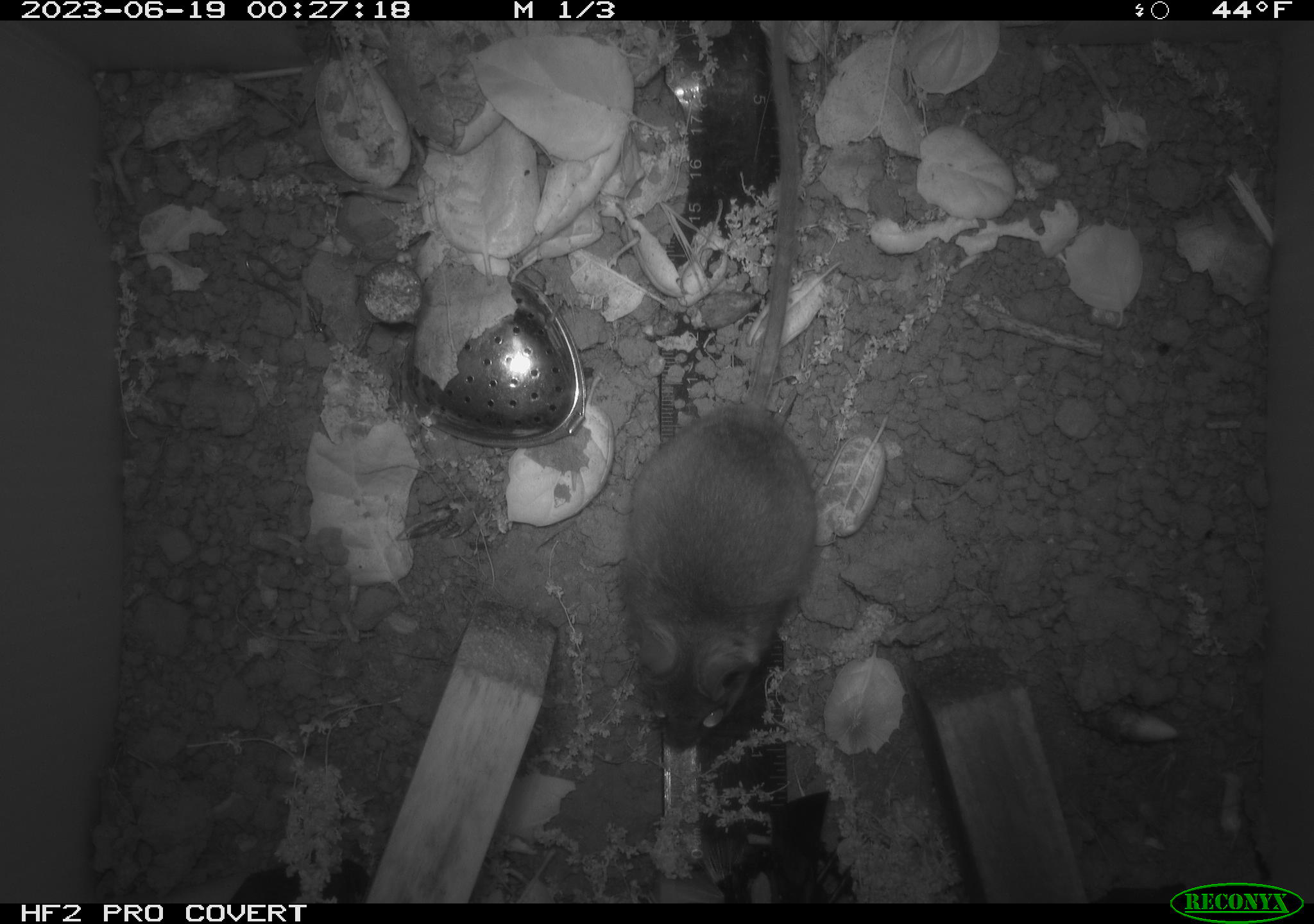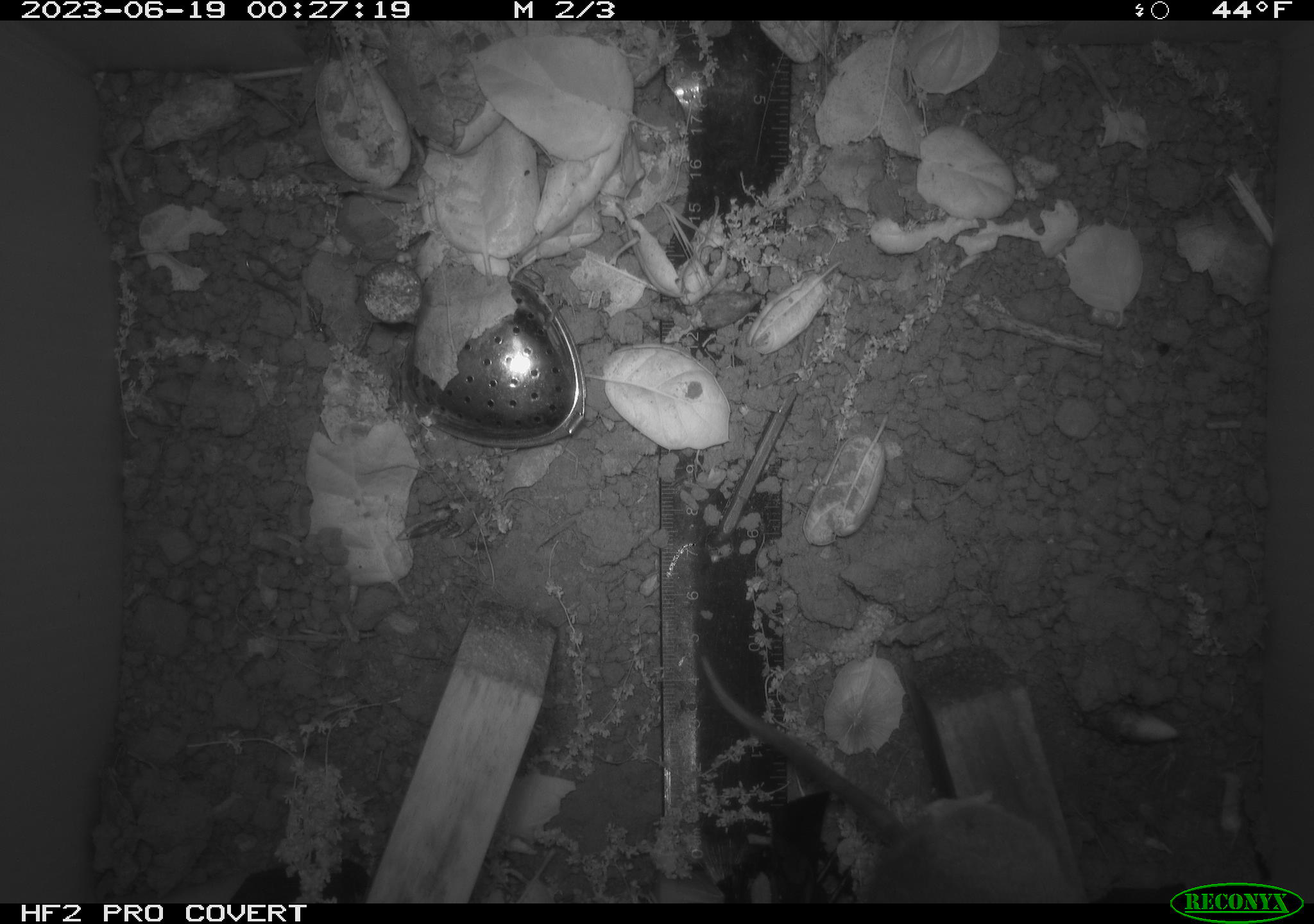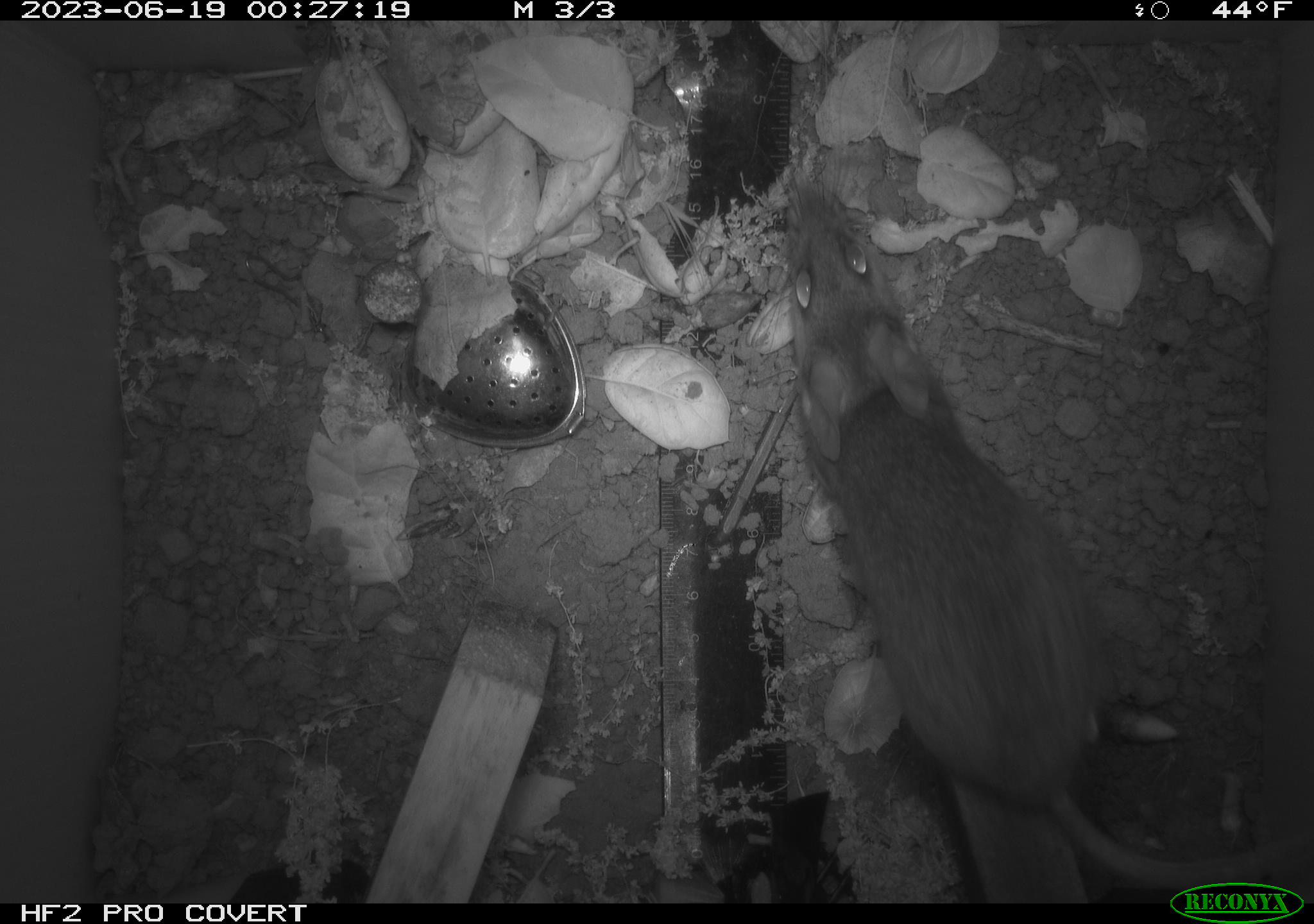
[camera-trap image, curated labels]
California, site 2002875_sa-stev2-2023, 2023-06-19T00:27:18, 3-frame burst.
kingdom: Animalia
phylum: Chordata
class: Mammalia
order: Rodentia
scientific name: Rodentia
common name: mouse species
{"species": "mouse species (Rodentia)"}